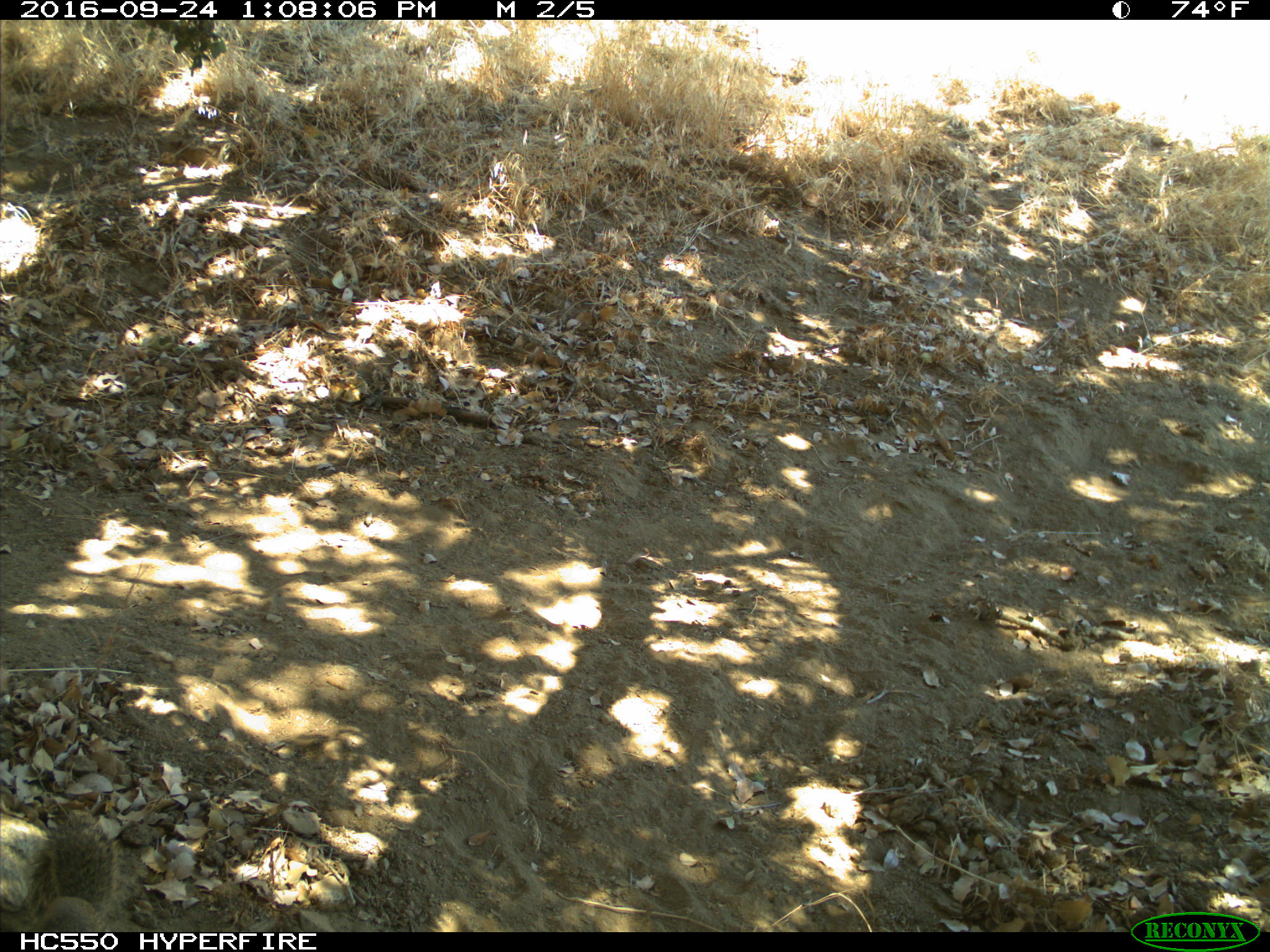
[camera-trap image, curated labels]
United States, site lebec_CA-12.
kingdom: Animalia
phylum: Chordata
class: Mammalia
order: Rodentia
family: Sciuridae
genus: Otospermophilus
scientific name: Otospermophilus beecheyi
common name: california ground squirrel